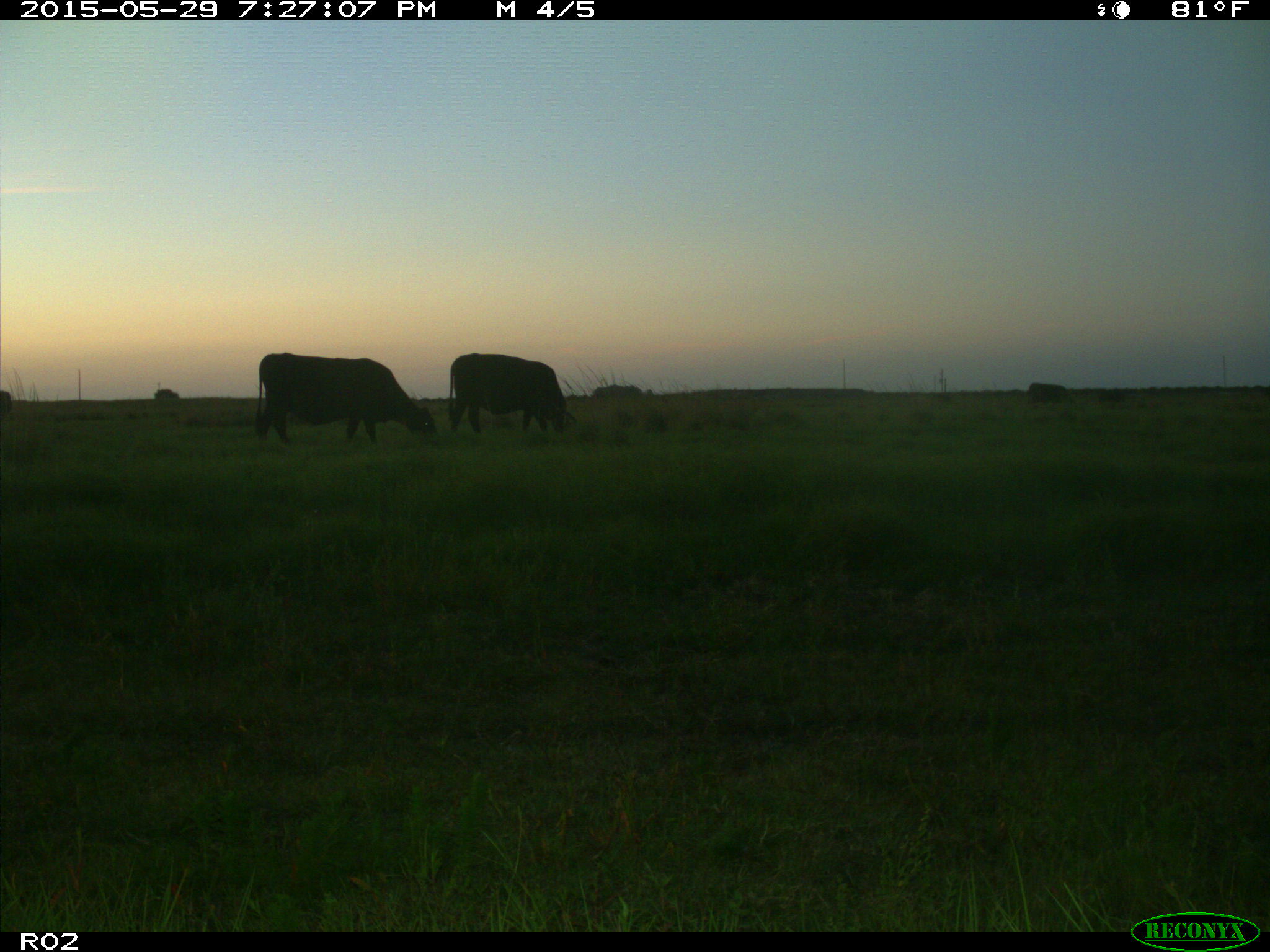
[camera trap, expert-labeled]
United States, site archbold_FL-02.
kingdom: Animalia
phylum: Chordata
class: Mammalia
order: Artiodactyla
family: Bovidae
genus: Bos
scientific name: Bos taurus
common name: domestic cow